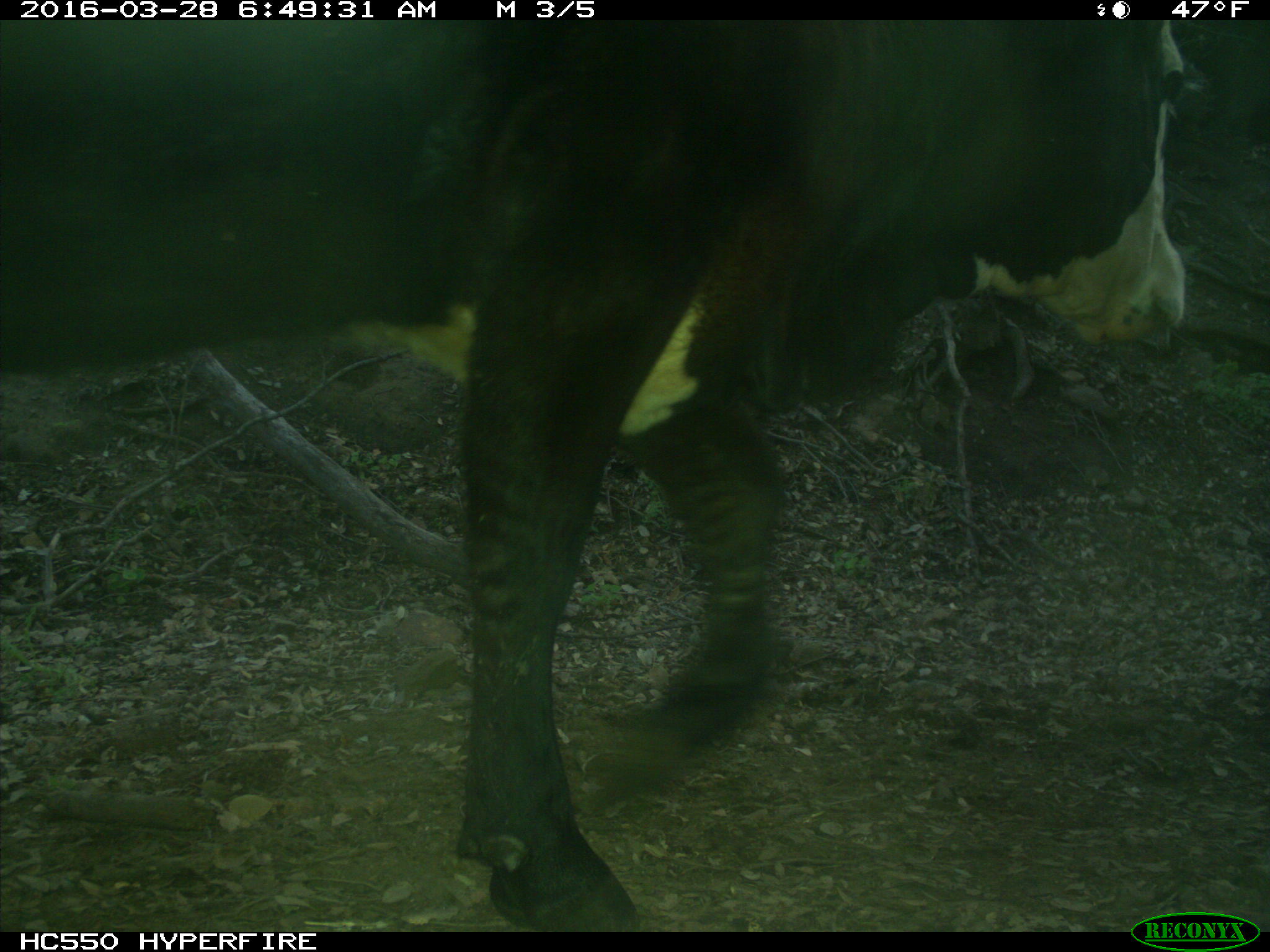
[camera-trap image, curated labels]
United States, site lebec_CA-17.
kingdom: Animalia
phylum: Chordata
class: Mammalia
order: Artiodactyla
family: Bovidae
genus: Bos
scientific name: Bos taurus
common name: domestic cow